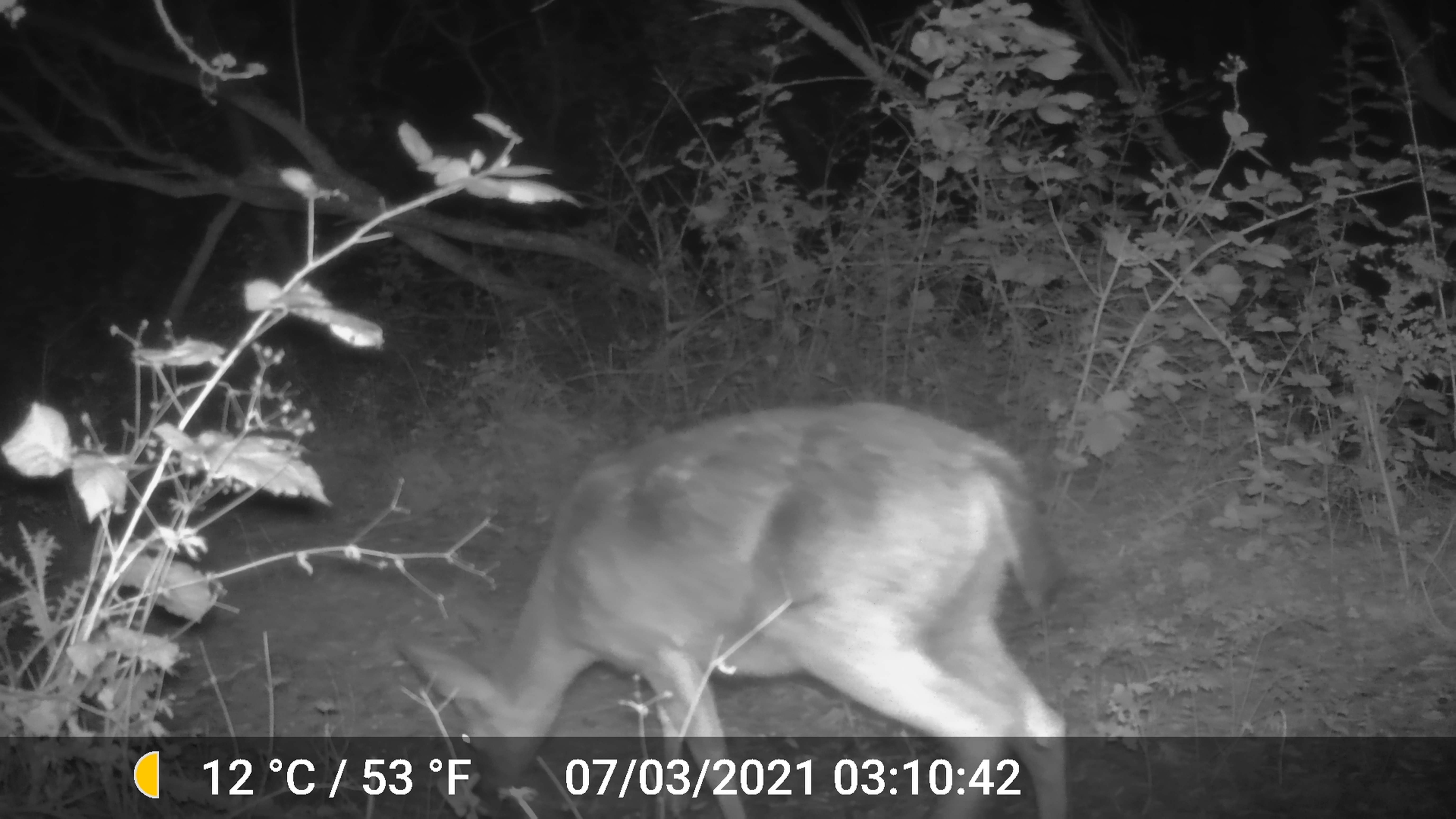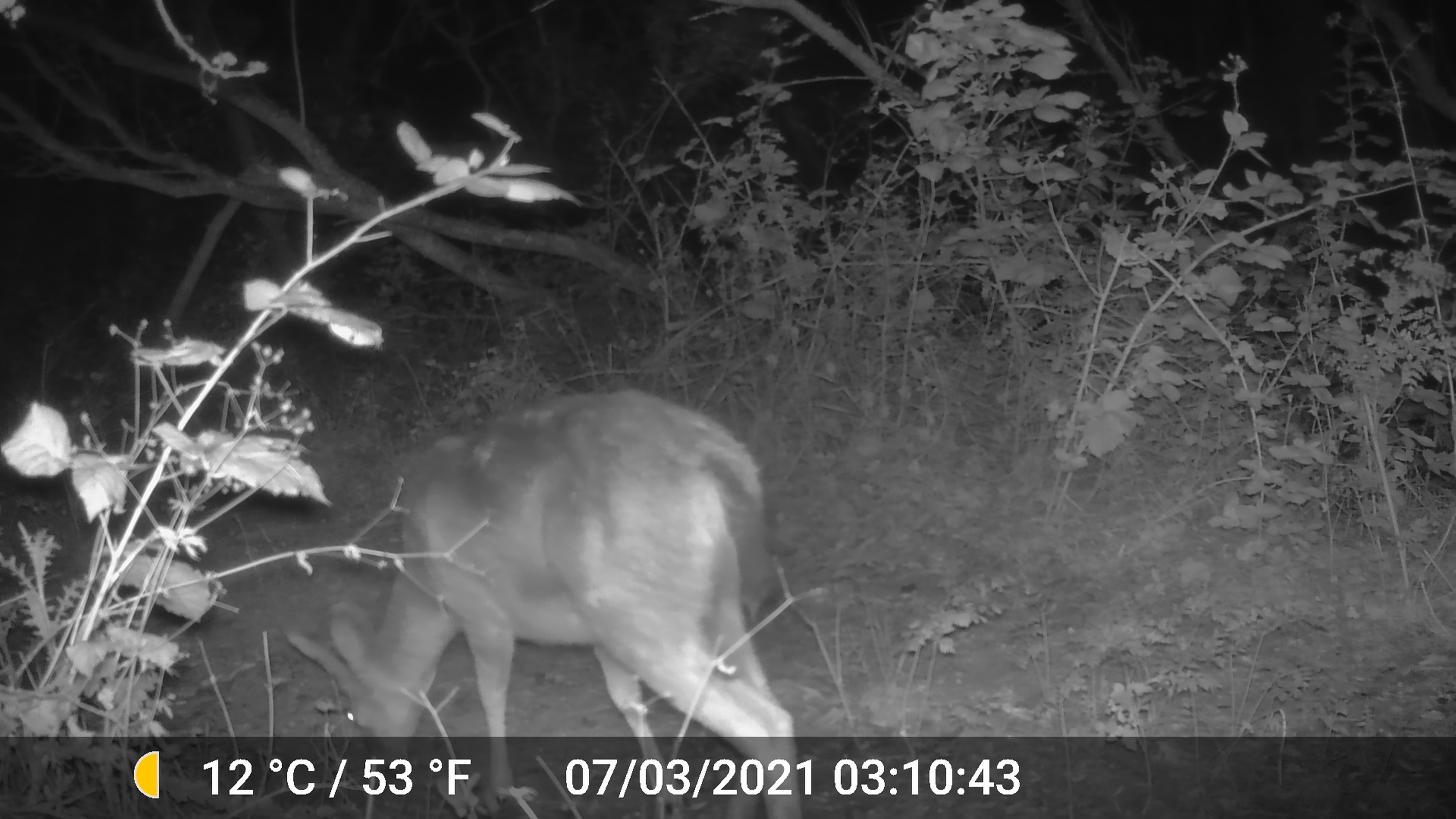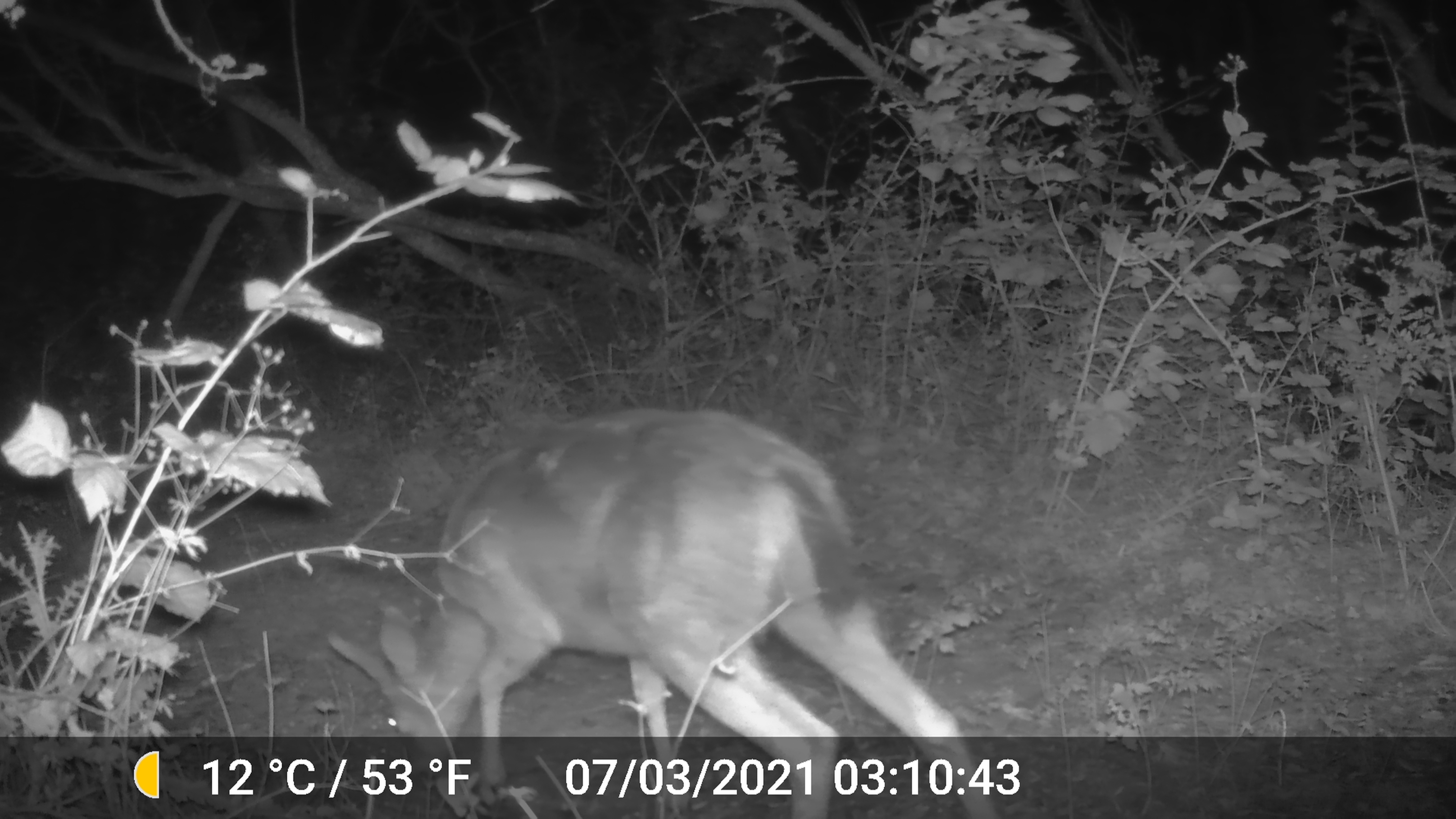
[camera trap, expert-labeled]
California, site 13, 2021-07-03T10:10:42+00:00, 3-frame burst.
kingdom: Animalia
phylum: Chordata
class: Mammalia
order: Artiodactyla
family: Cervidae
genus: Odocoileus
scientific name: Odocoileus hemionus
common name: mule deer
Mule deer (Odocoileus hemionus).